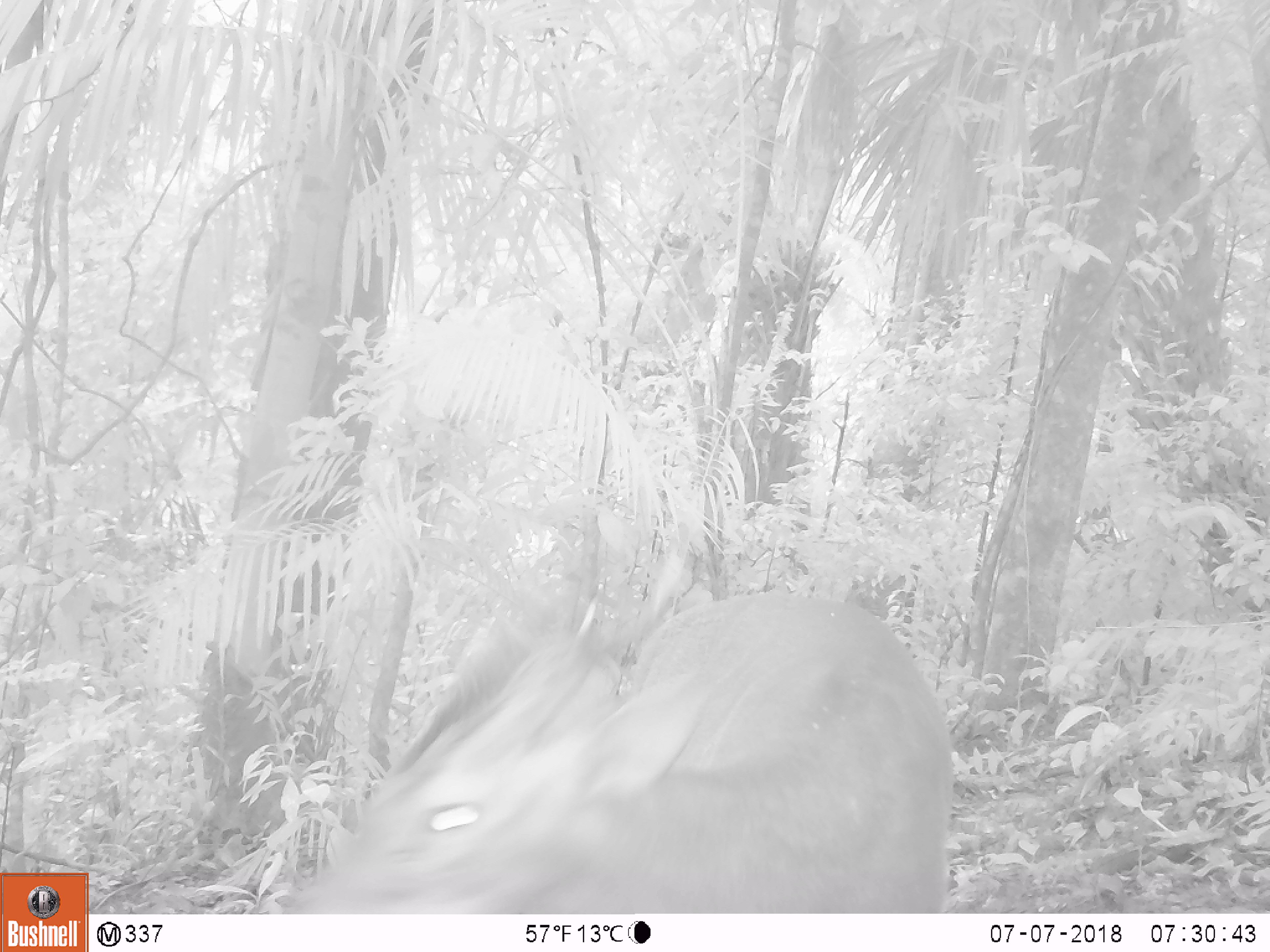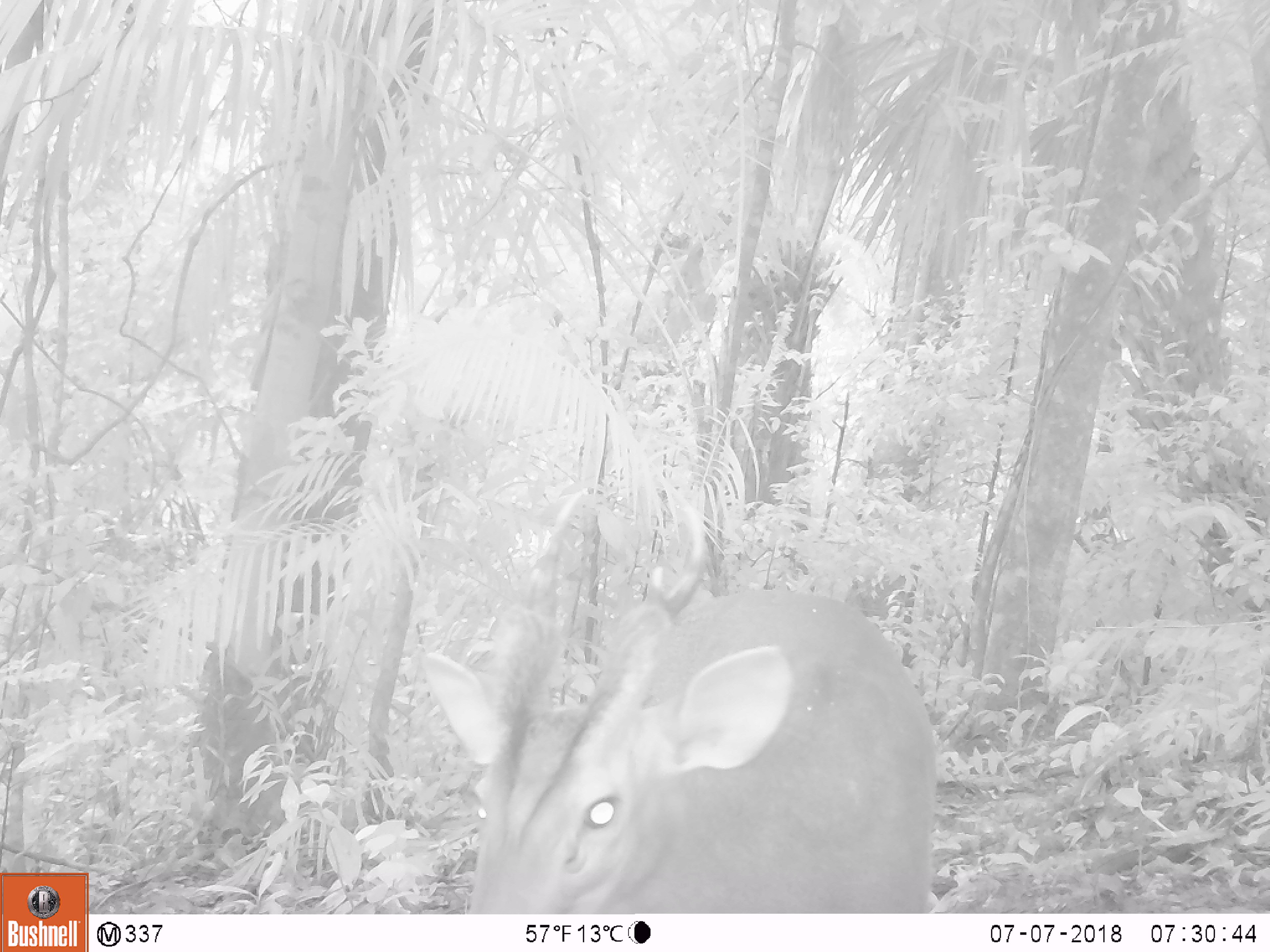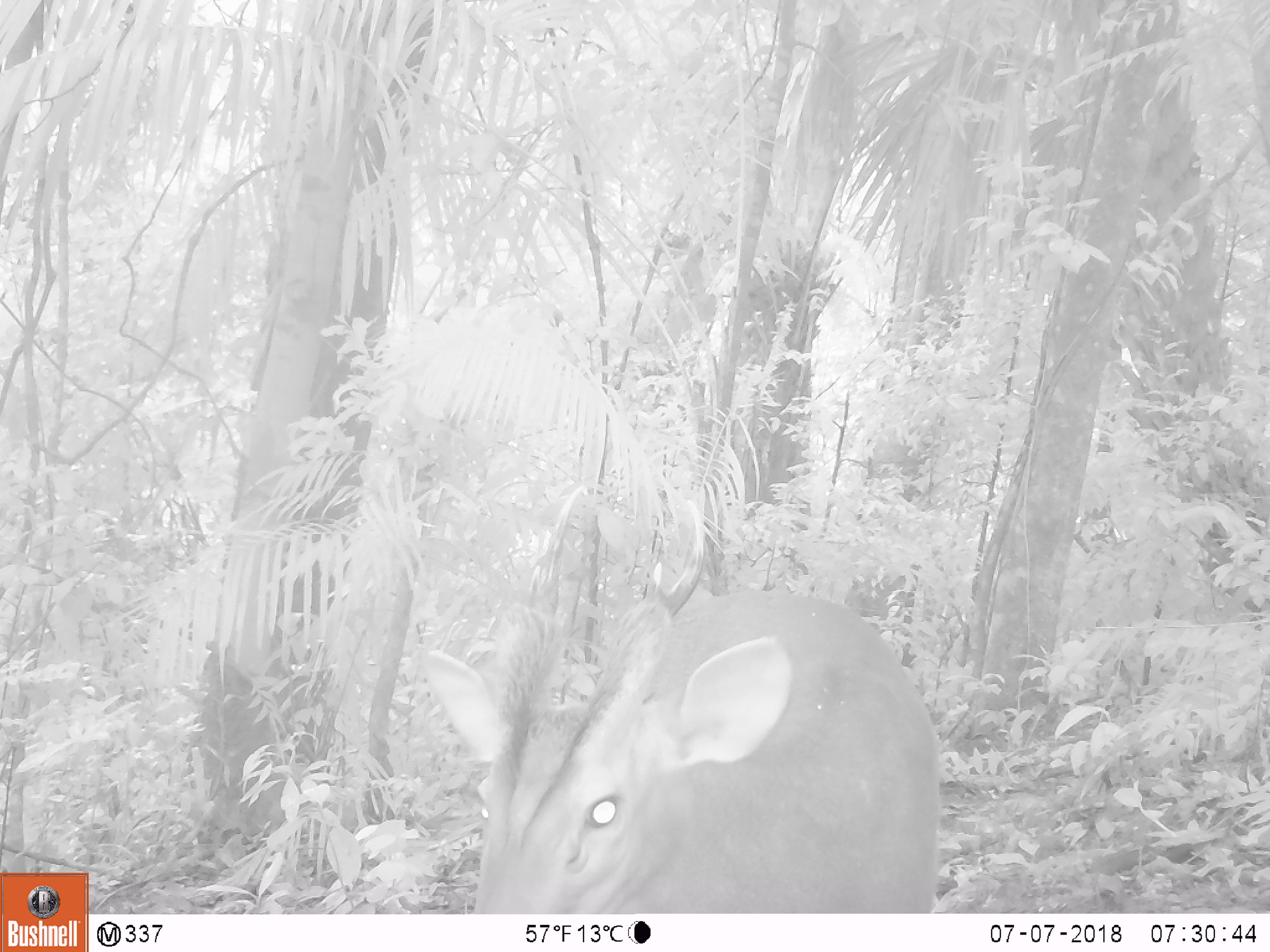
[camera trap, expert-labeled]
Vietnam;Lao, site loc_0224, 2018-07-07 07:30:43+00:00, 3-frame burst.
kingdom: Animalia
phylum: Chordata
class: Mammalia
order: Artiodactyla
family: Cervidae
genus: Muntiacus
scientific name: Muntiacus vuquangensis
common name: large-antlered muntjac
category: large antlered muntjac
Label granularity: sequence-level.